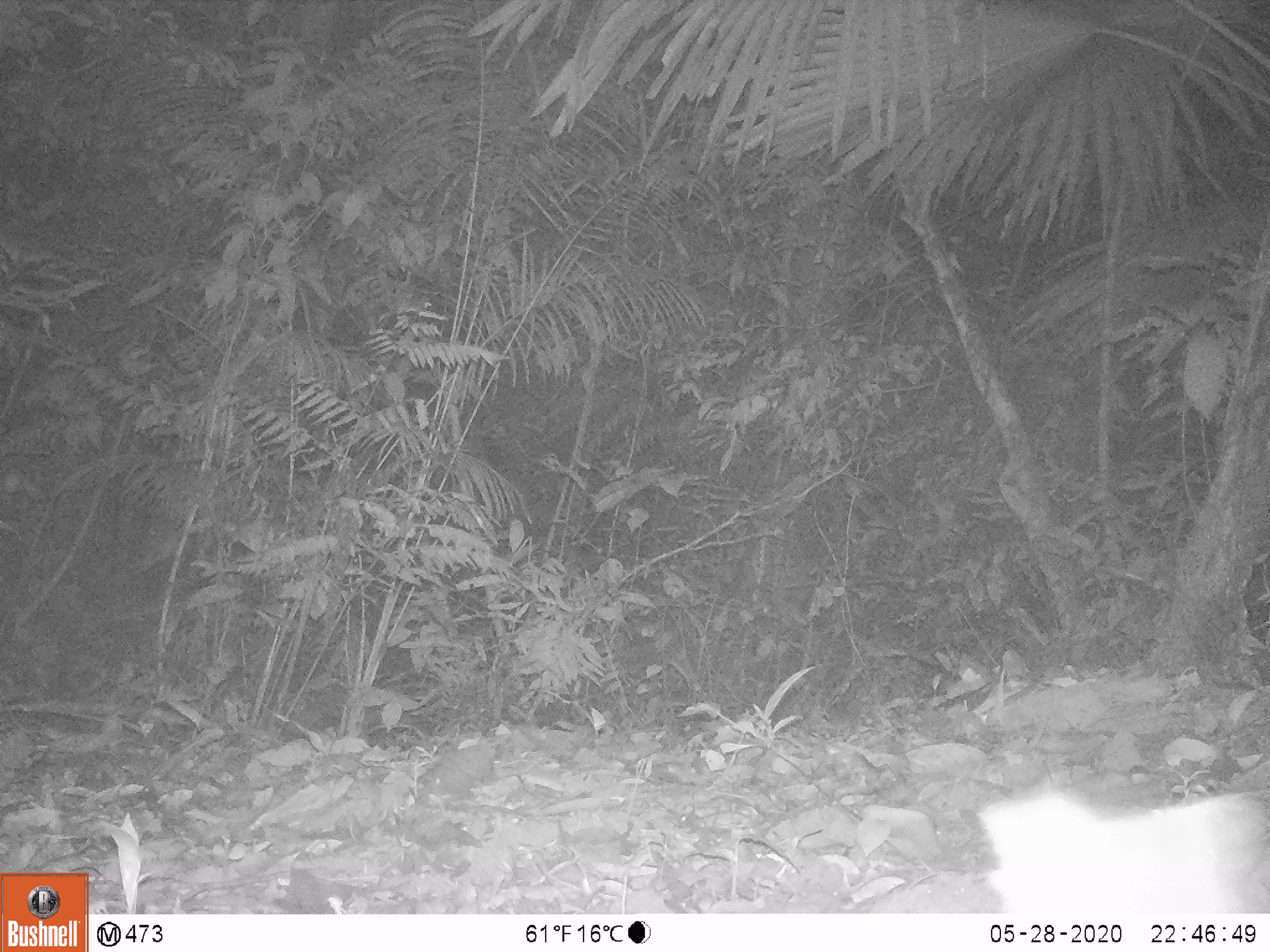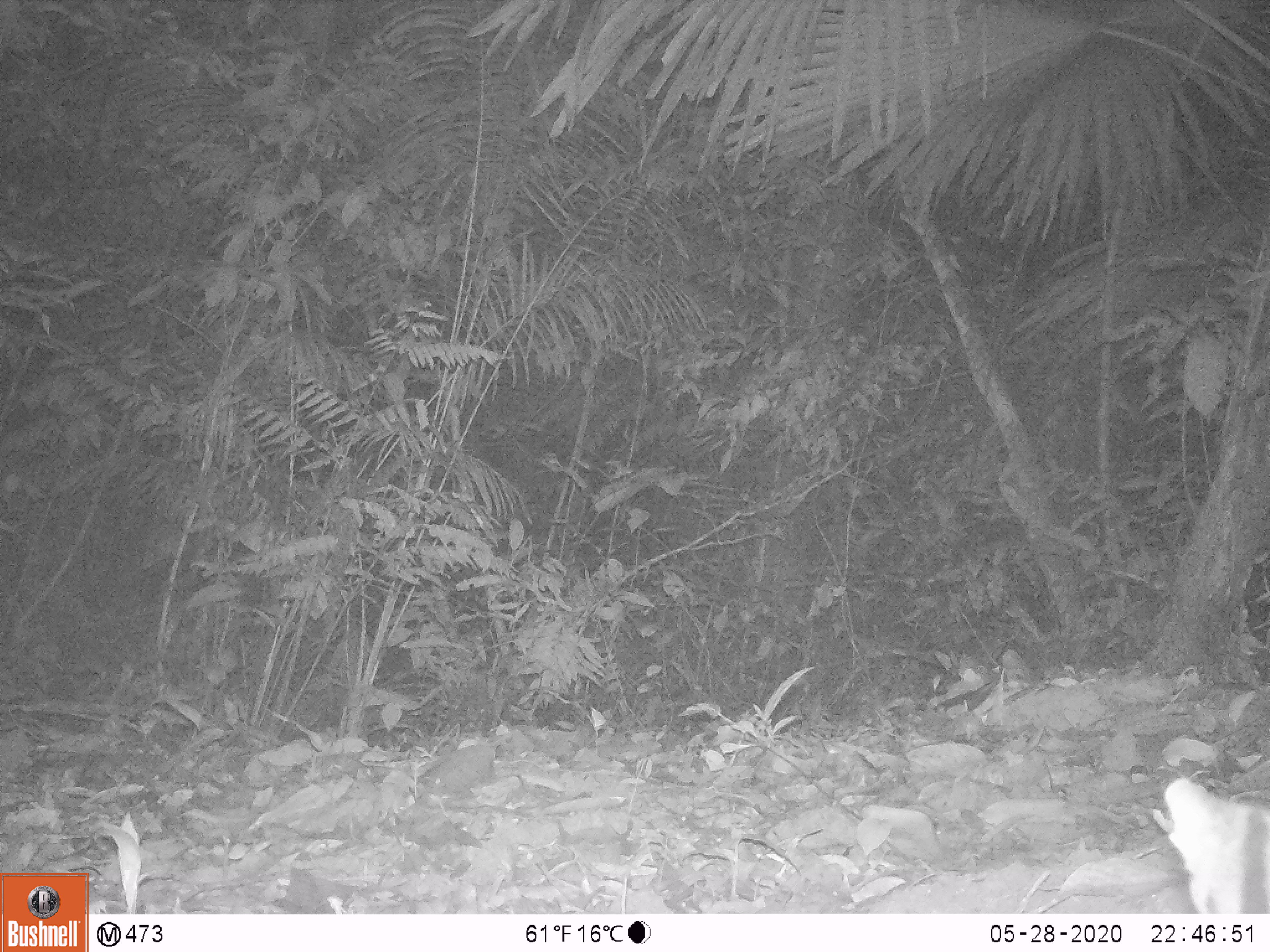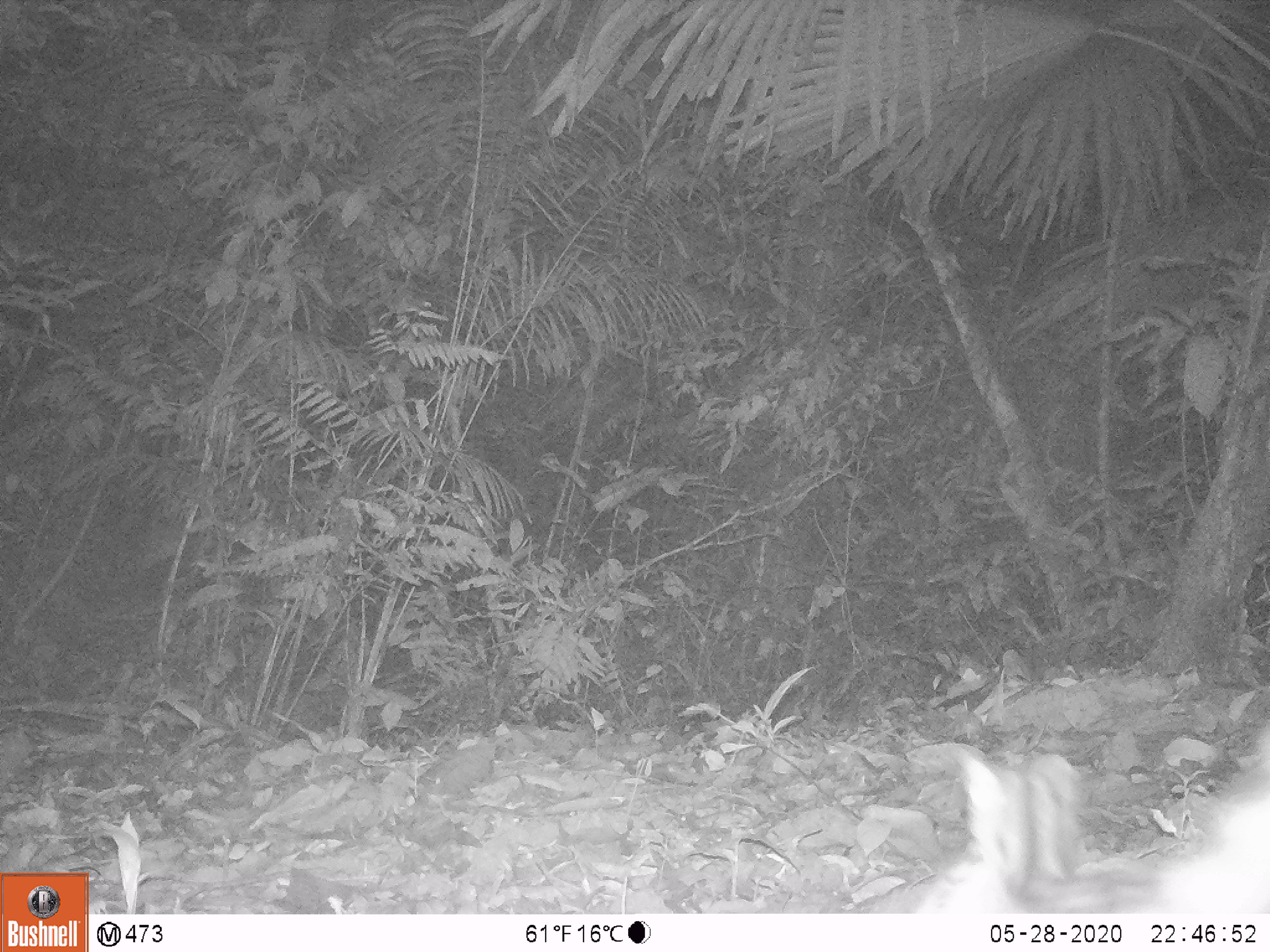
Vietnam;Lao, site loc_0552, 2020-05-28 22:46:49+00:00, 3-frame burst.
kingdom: Animalia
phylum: Chordata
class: Mammalia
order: Carnivora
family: Prionodontidae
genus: Prionodon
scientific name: Prionodon pardicolor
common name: spotted linsang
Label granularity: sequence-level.